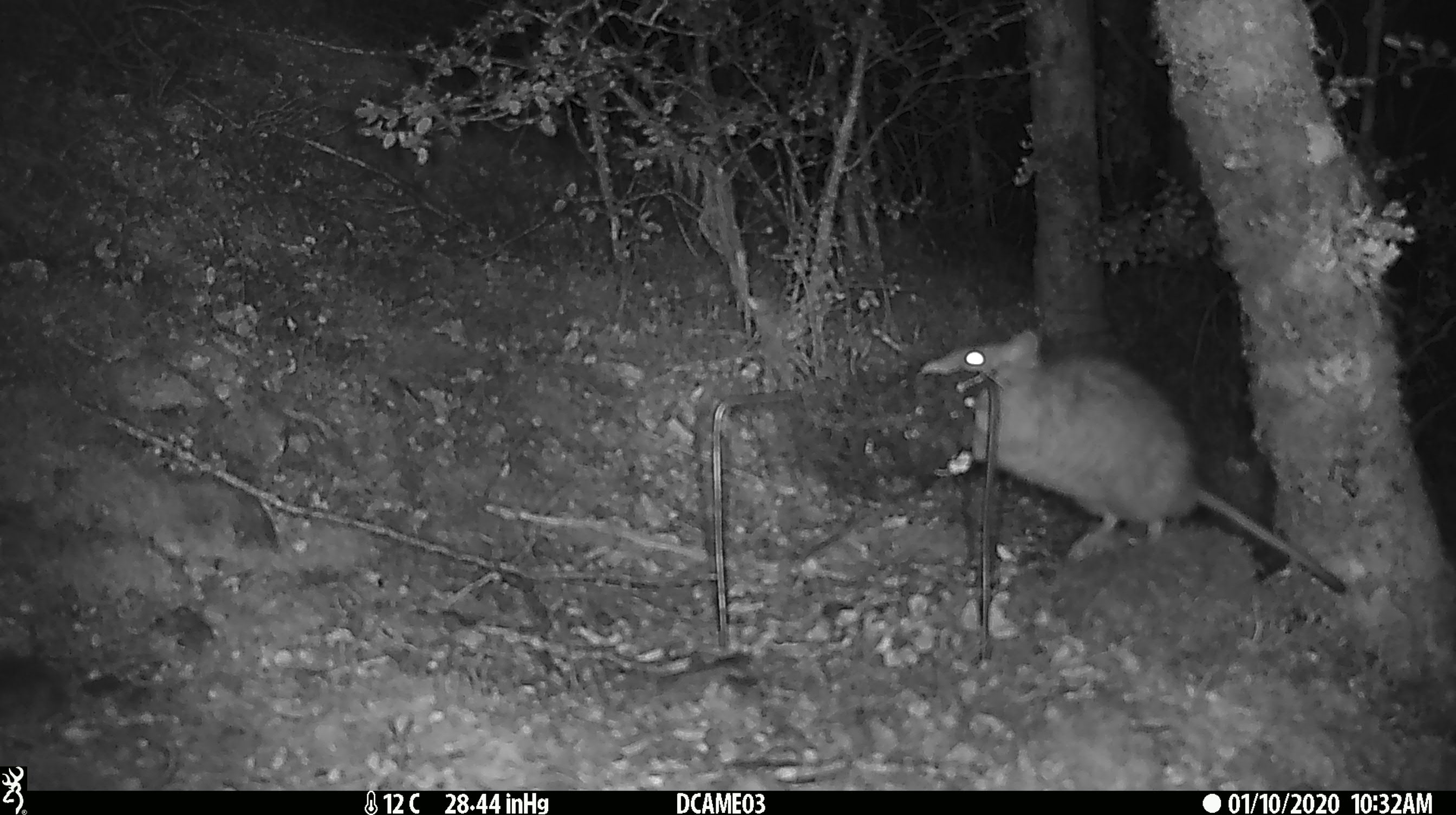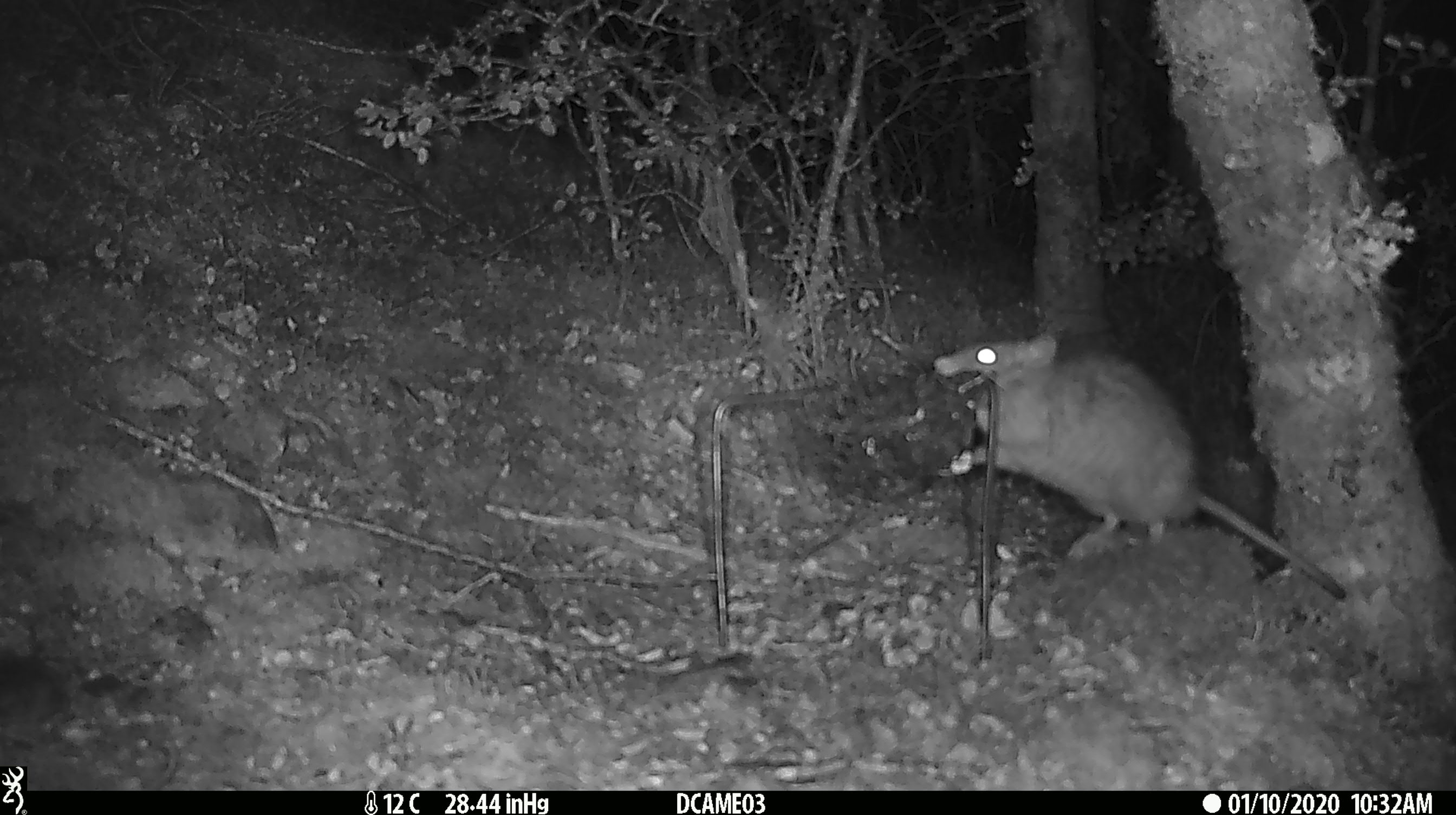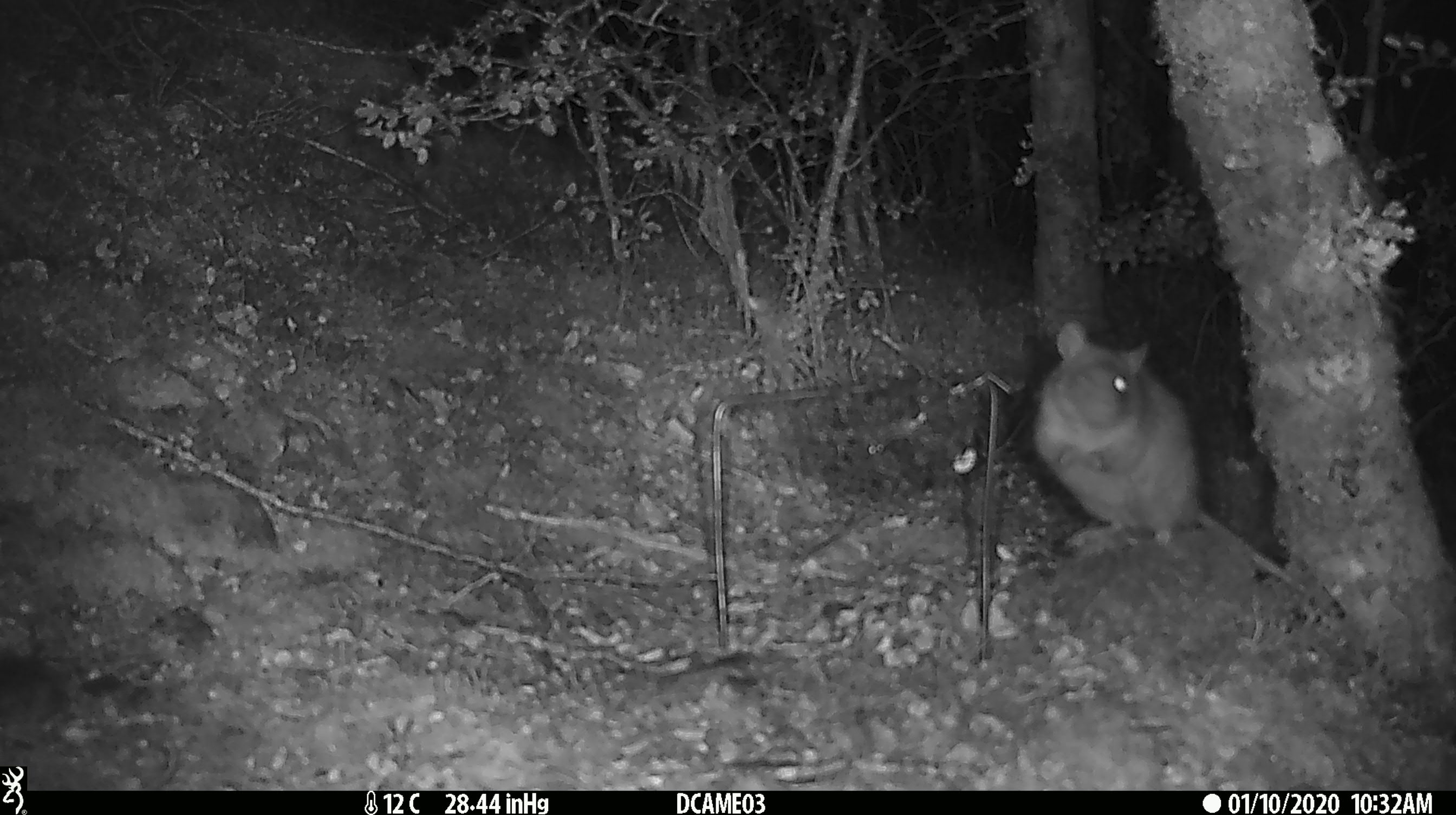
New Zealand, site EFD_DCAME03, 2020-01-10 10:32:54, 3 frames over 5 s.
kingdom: Animalia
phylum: Chordata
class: Mammalia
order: Rodentia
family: Muridae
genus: Rattus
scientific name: Rattus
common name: rat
Rat (Rattus).